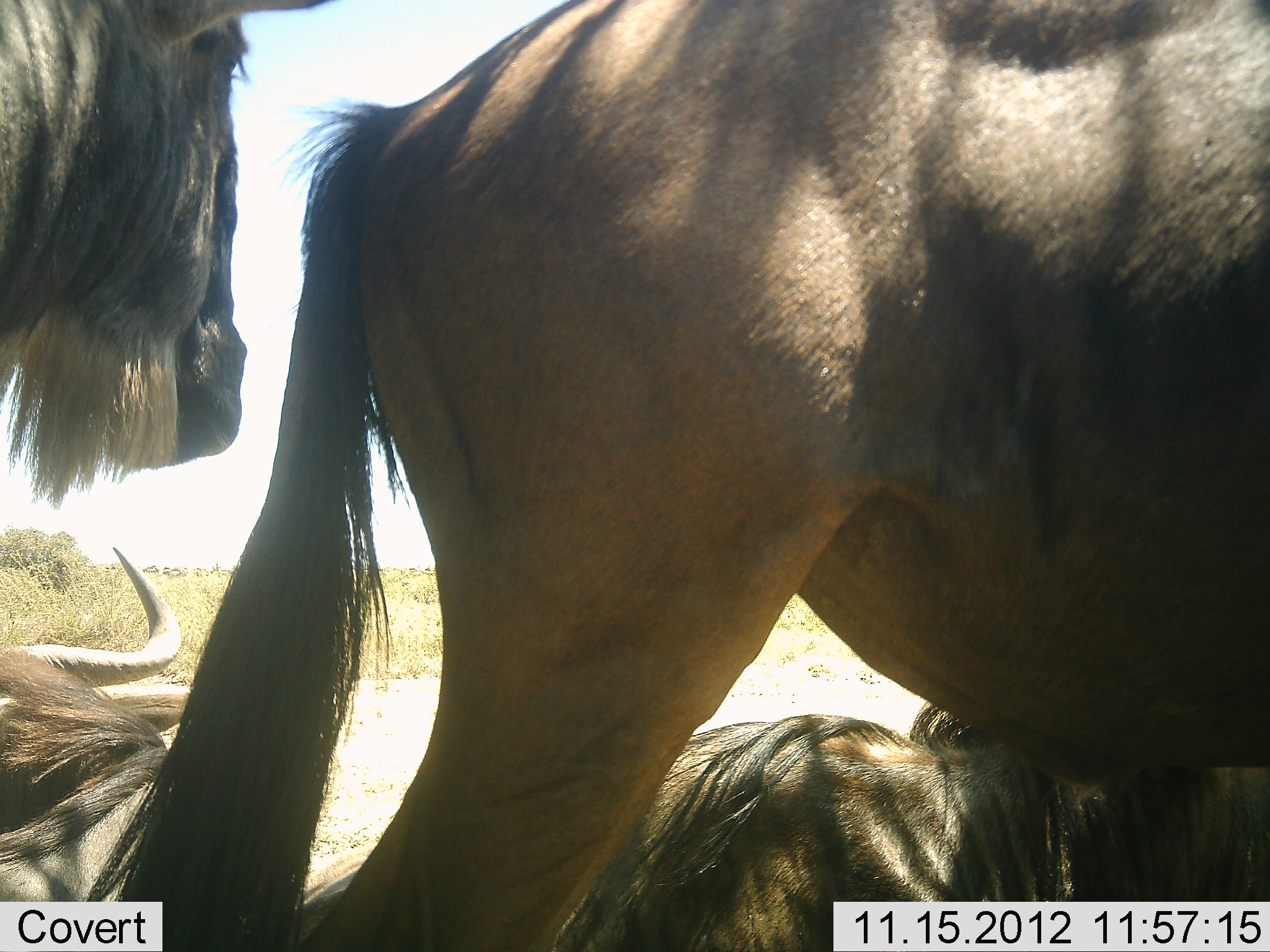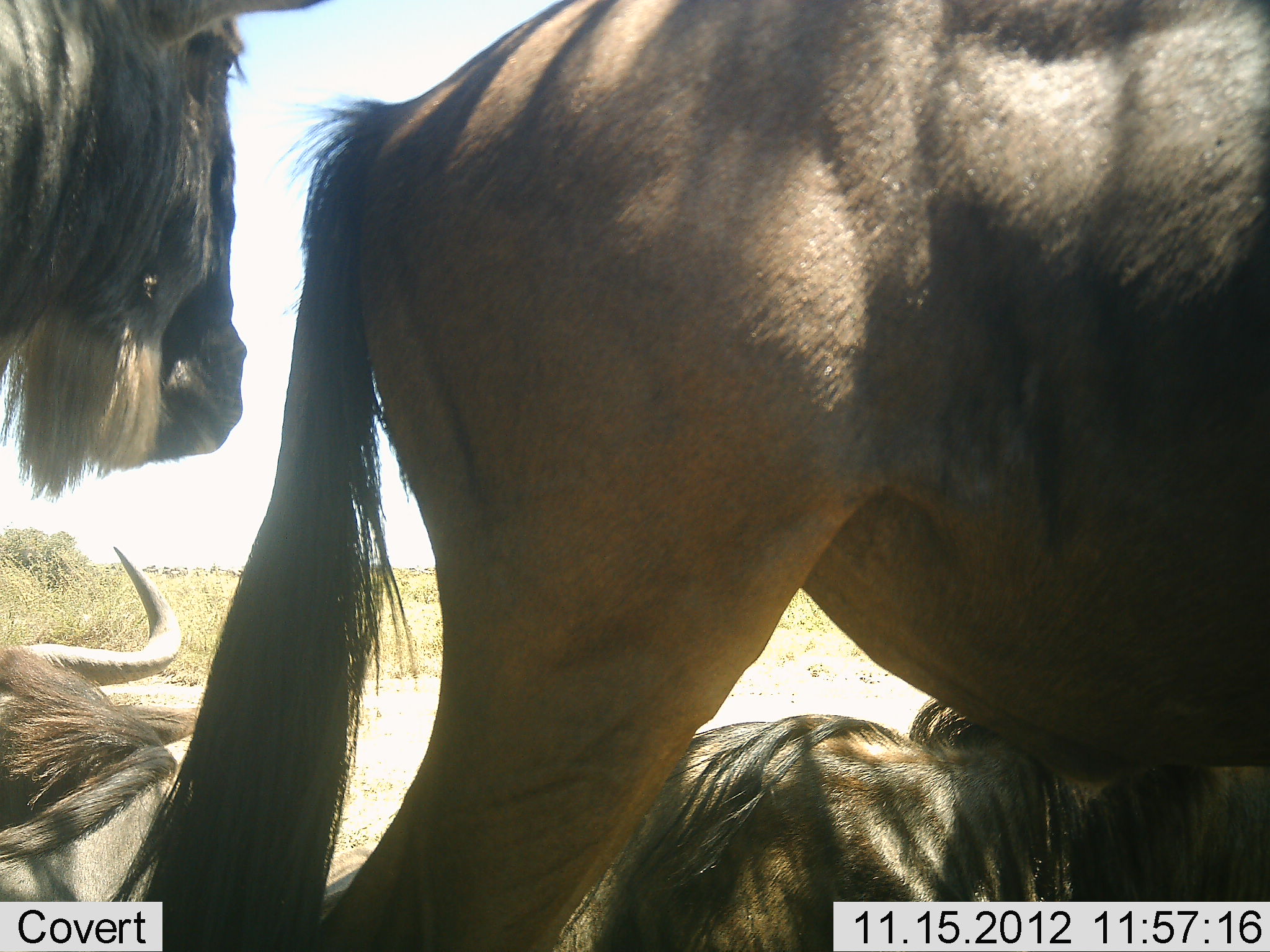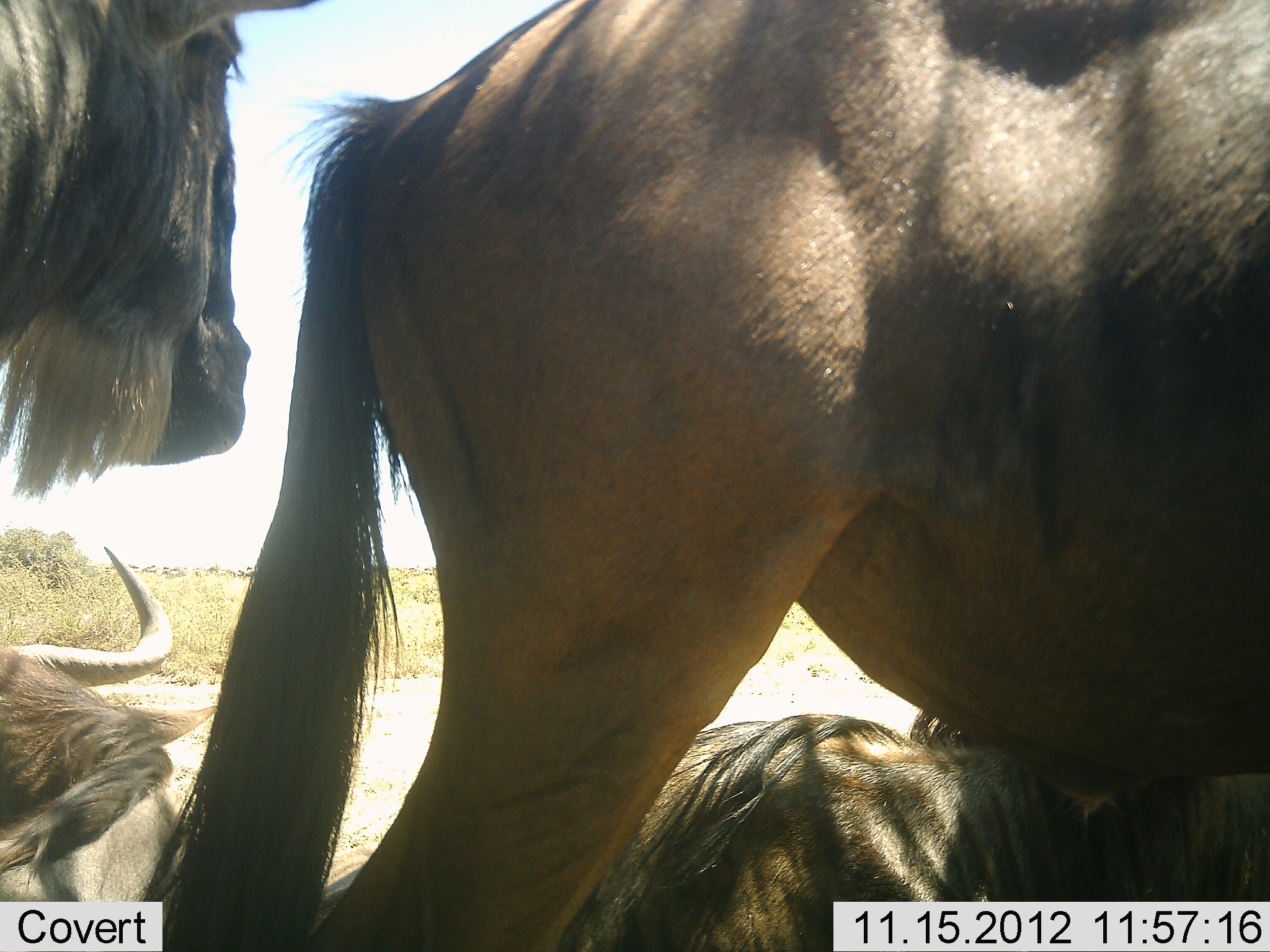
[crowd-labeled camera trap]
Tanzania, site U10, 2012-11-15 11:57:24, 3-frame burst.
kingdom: Animalia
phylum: Chordata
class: Mammalia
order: Artiodactyla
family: Bovidae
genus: Connochaetes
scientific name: Connochaetes taurinus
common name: blue wildebeest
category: wildebeest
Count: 4.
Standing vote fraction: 80%.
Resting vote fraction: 90%.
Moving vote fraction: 0%.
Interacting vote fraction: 10%.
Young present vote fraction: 0%.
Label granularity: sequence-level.